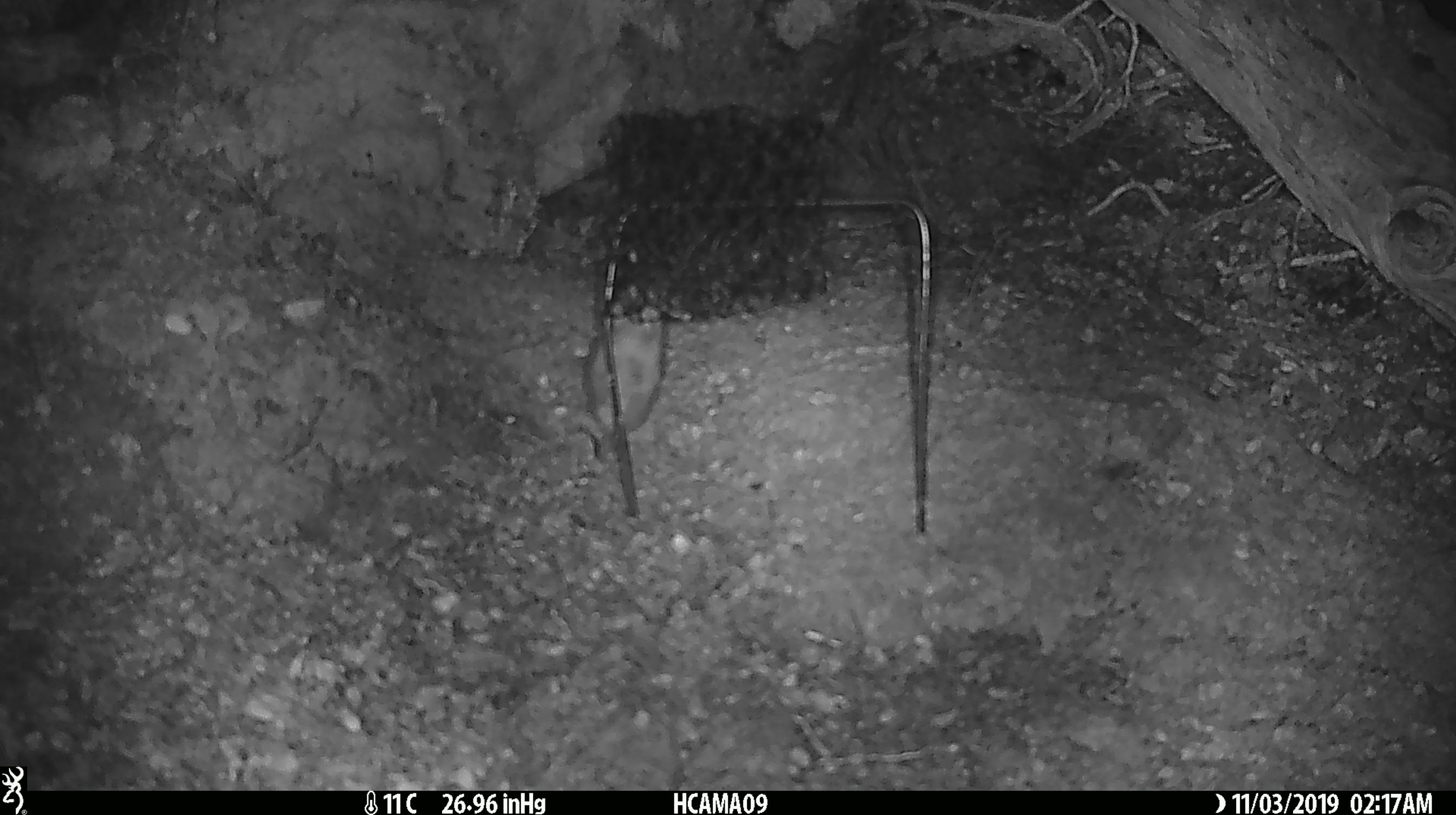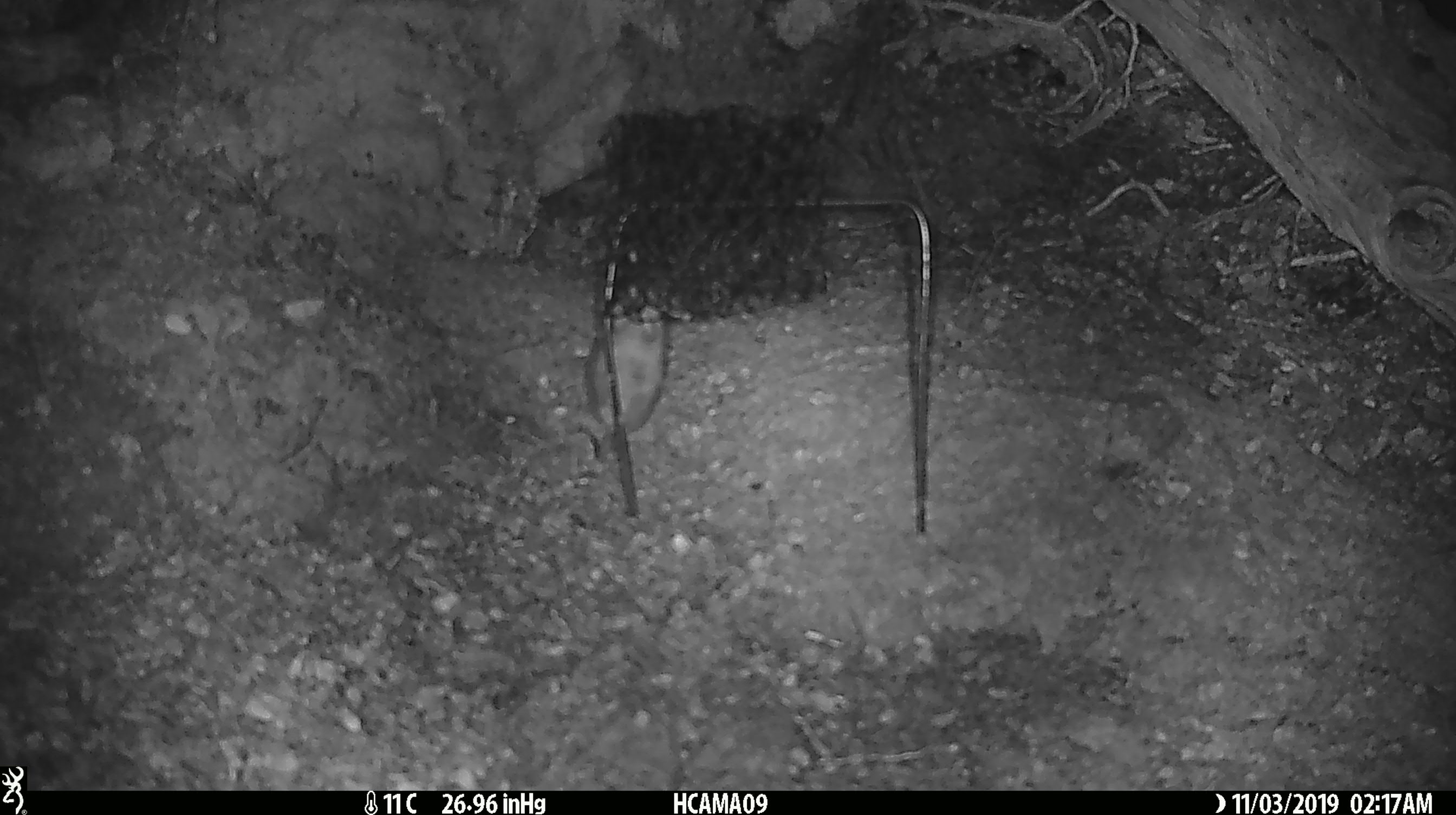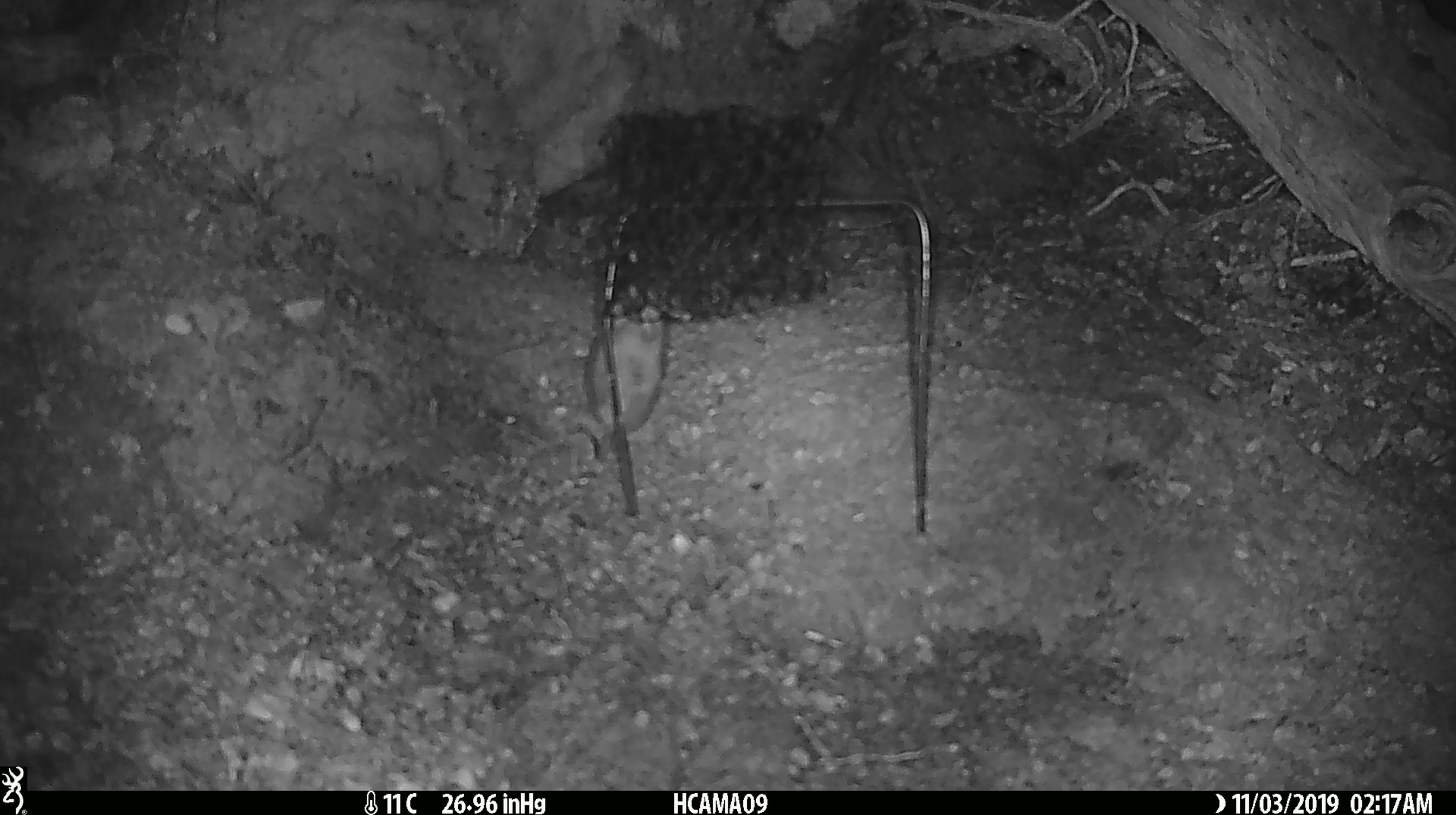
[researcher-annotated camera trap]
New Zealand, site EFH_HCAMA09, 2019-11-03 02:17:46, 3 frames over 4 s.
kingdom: Animalia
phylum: Chordata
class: Mammalia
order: Rodentia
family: Muridae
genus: Mus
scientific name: Mus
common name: mouse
Mouse (Mus).